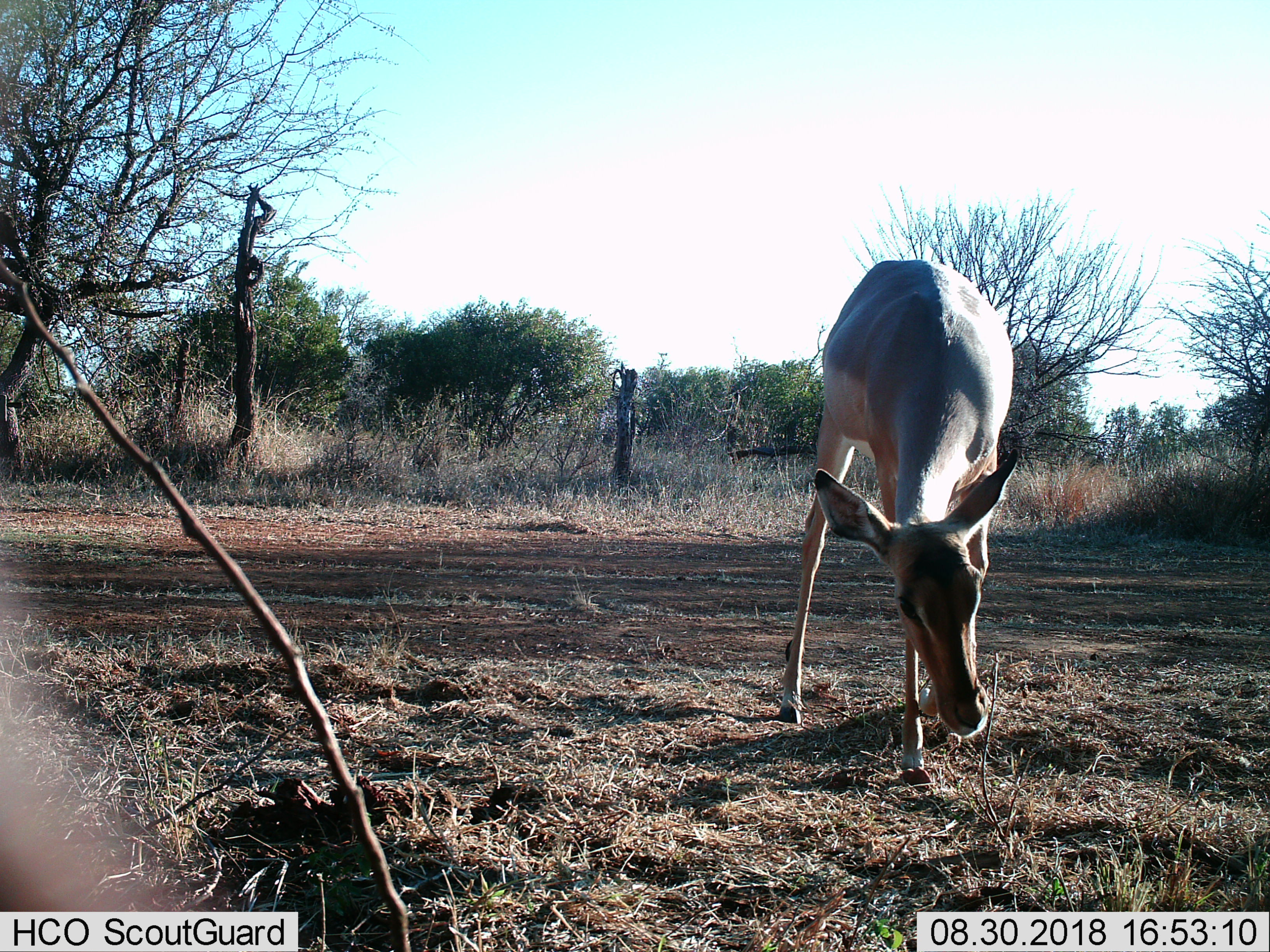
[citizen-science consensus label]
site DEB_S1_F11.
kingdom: Animalia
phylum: Chordata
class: Mammalia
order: Artiodactyla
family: Bovidae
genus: Aepyceros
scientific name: Aepyceros melampus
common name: impala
Impala (Aepyceros melampus), count 1. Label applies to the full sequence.